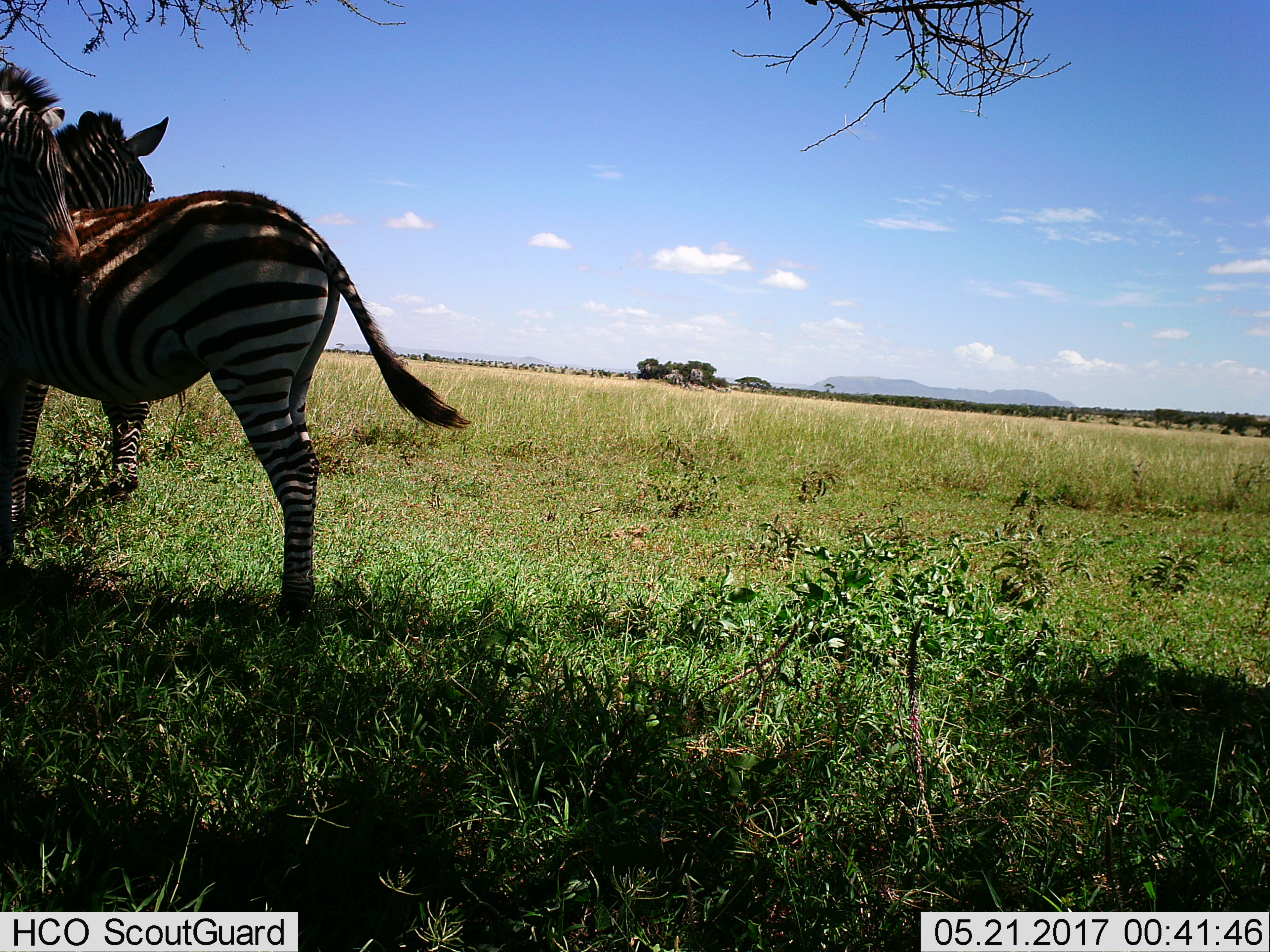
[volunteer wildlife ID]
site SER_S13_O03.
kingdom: Animalia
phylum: Chordata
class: Mammalia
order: Perissodactyla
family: Equidae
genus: Equus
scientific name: Equus quagga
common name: plains zebra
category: zebraplains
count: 3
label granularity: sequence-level